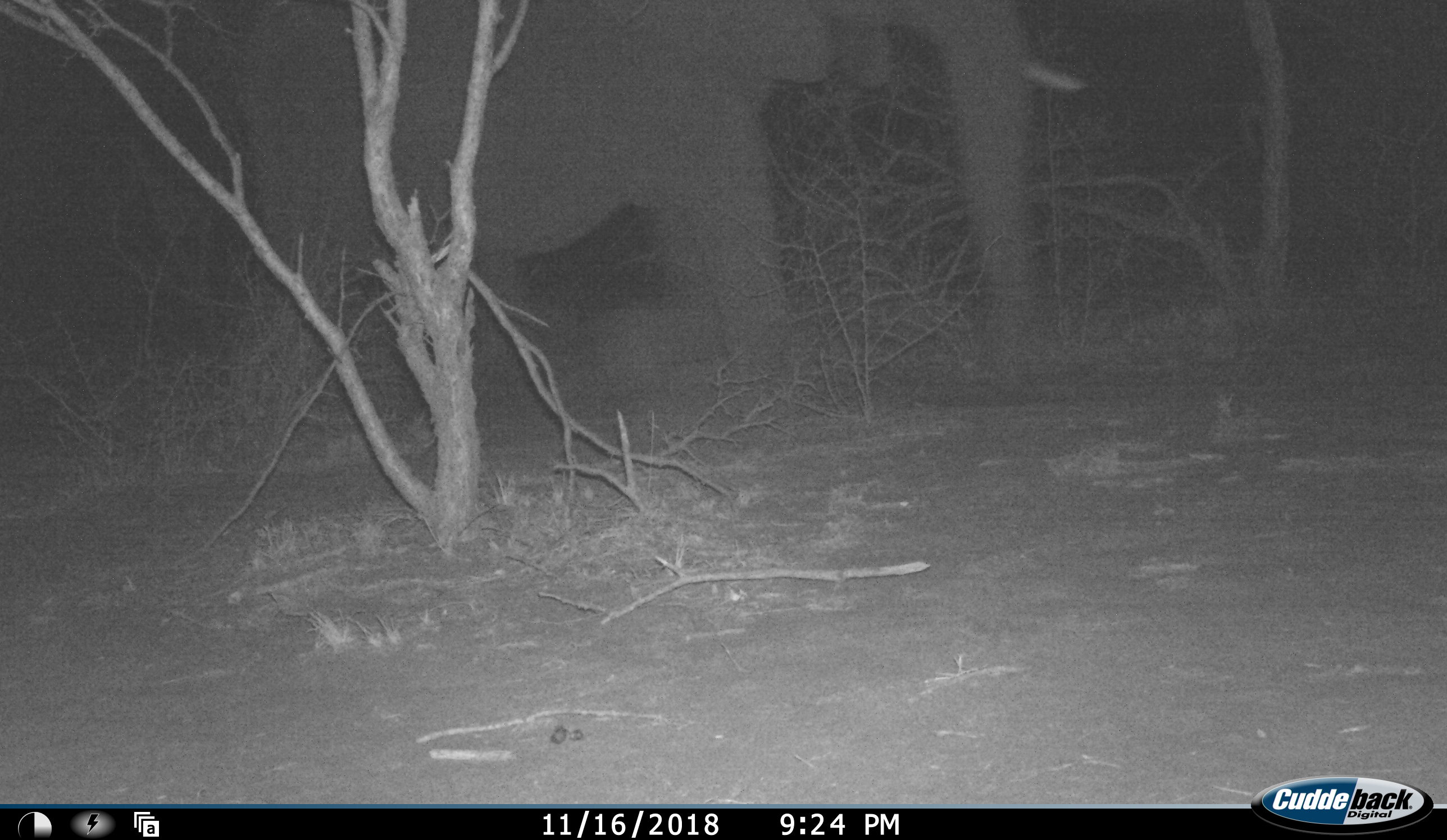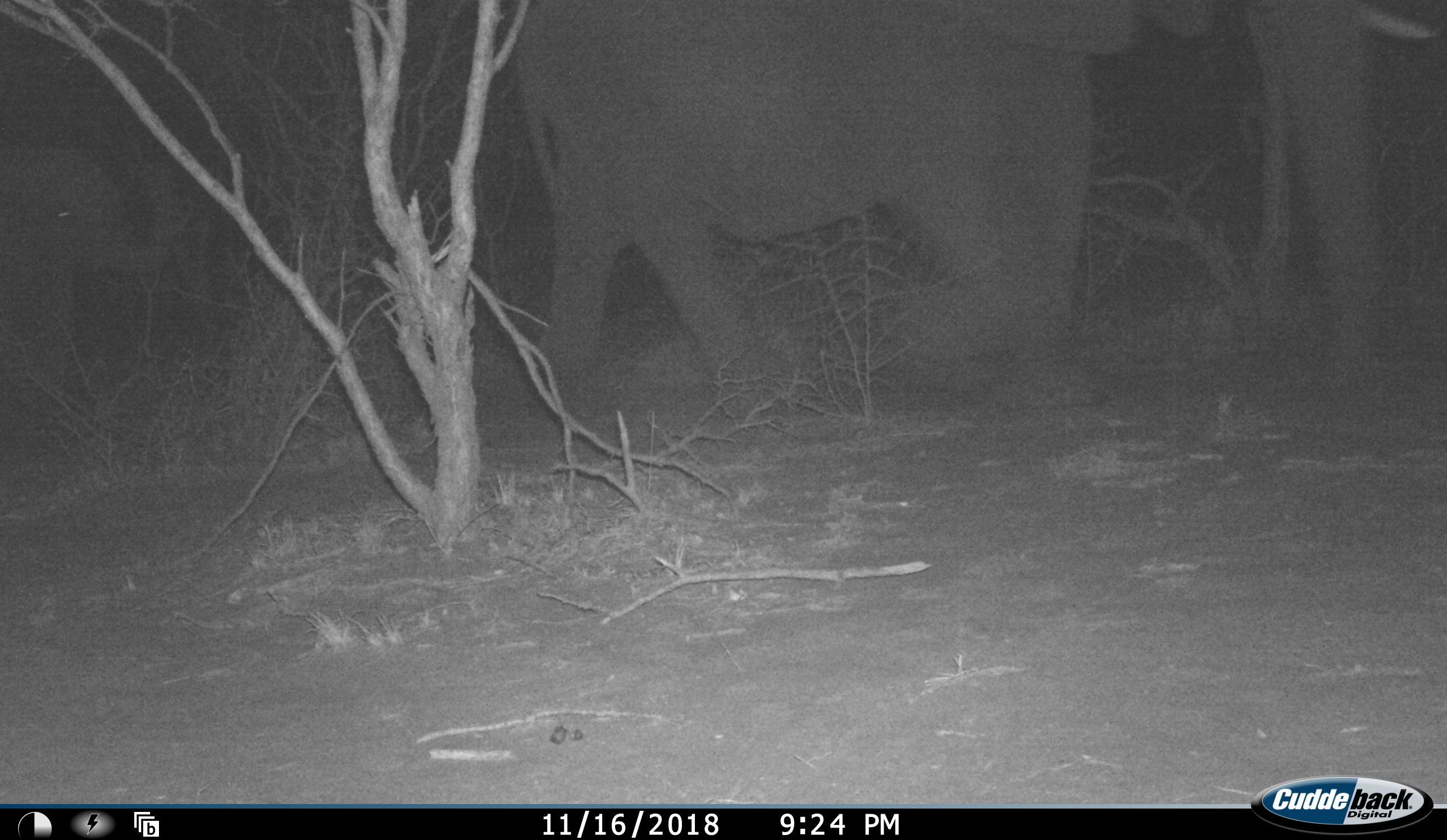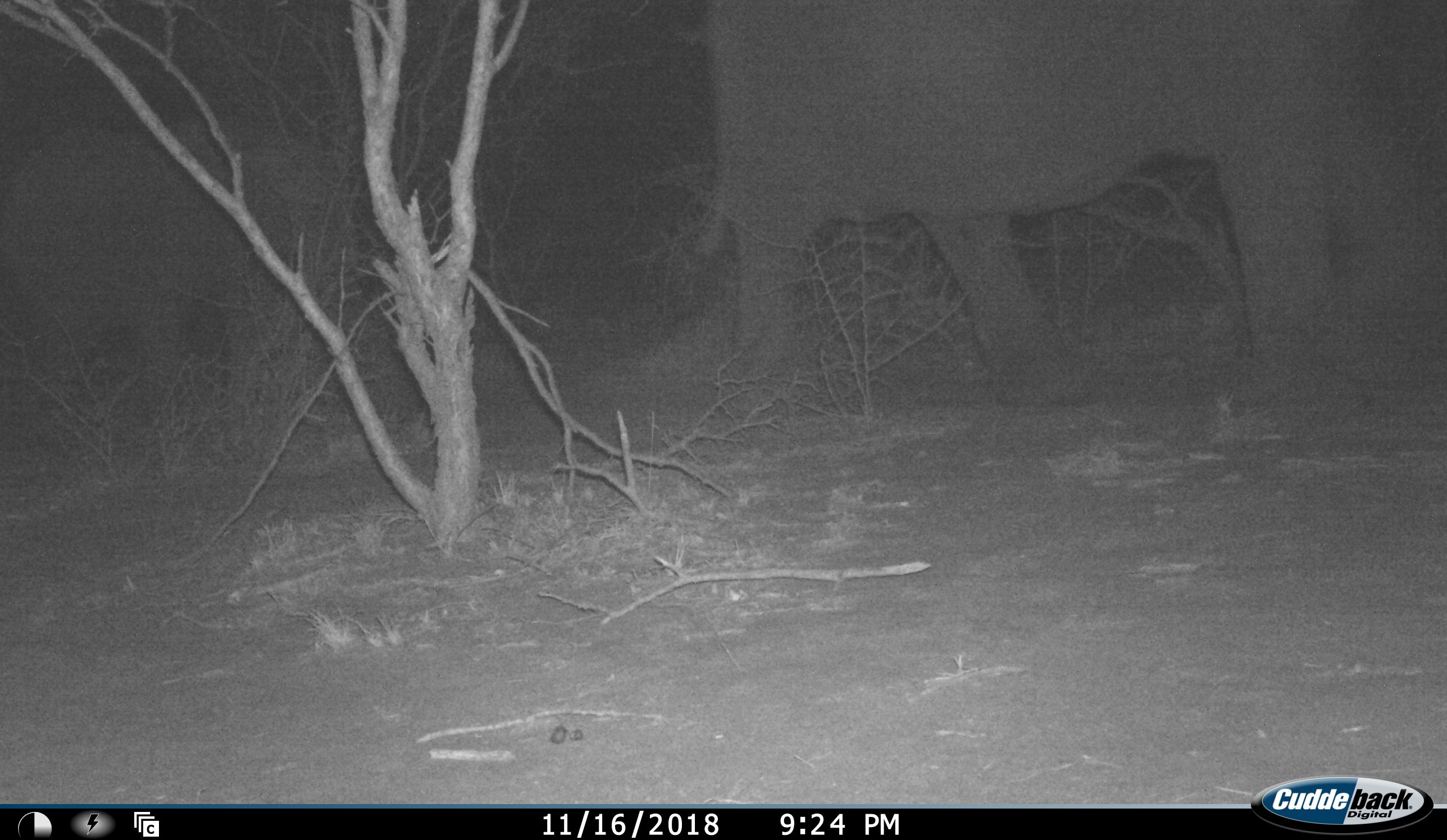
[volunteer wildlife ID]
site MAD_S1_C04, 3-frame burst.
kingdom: Animalia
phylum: Chordata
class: Mammalia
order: Proboscidea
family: Elephantidae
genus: Loxodonta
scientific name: Loxodonta africana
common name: african bush elephant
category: elephant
Elephant (african bush elephant) (Loxodonta africana), count 1. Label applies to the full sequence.